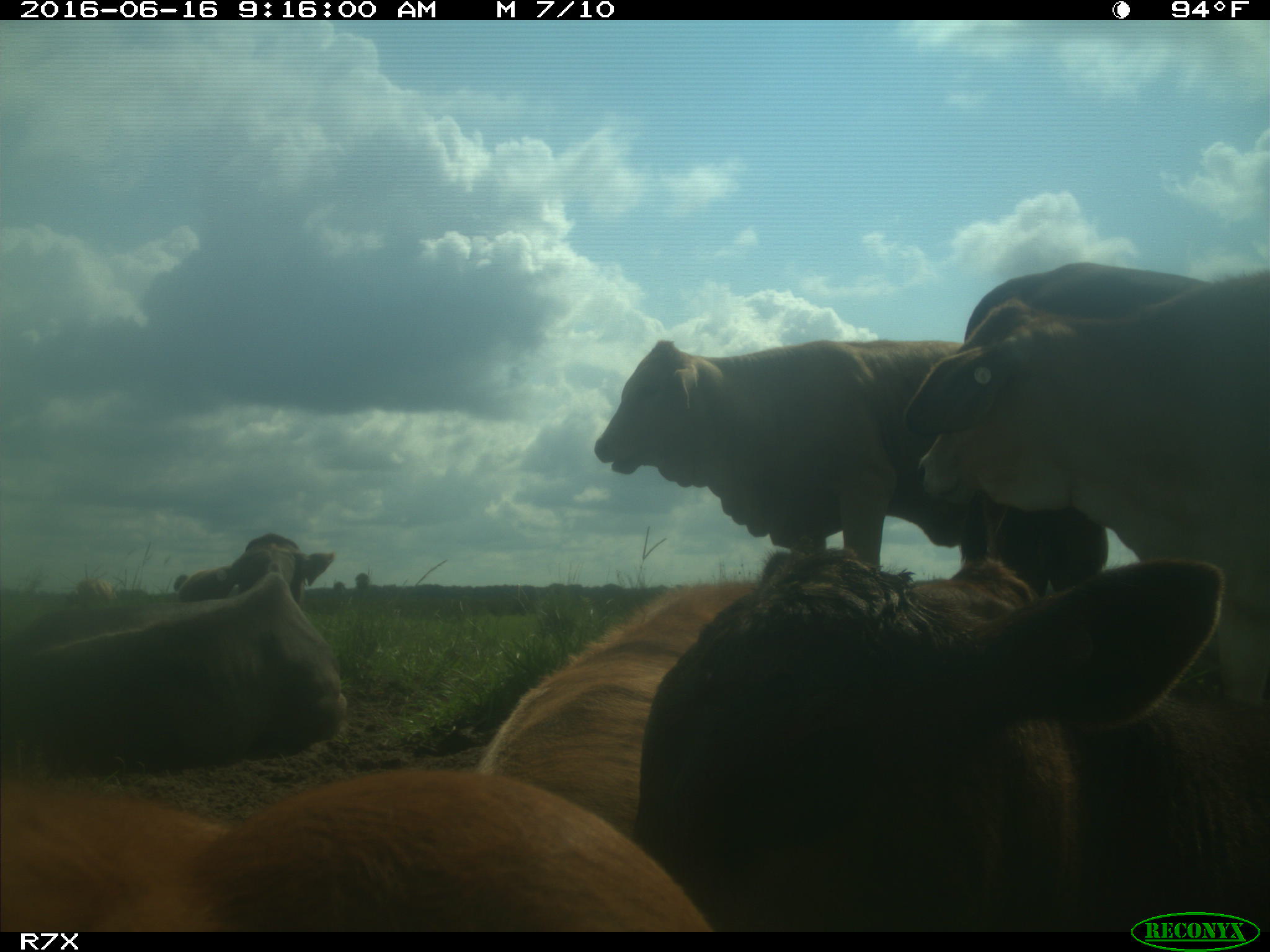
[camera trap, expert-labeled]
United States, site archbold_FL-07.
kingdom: Animalia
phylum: Chordata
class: Mammalia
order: Artiodactyla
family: Bovidae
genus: Bos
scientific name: Bos taurus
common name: domestic cow